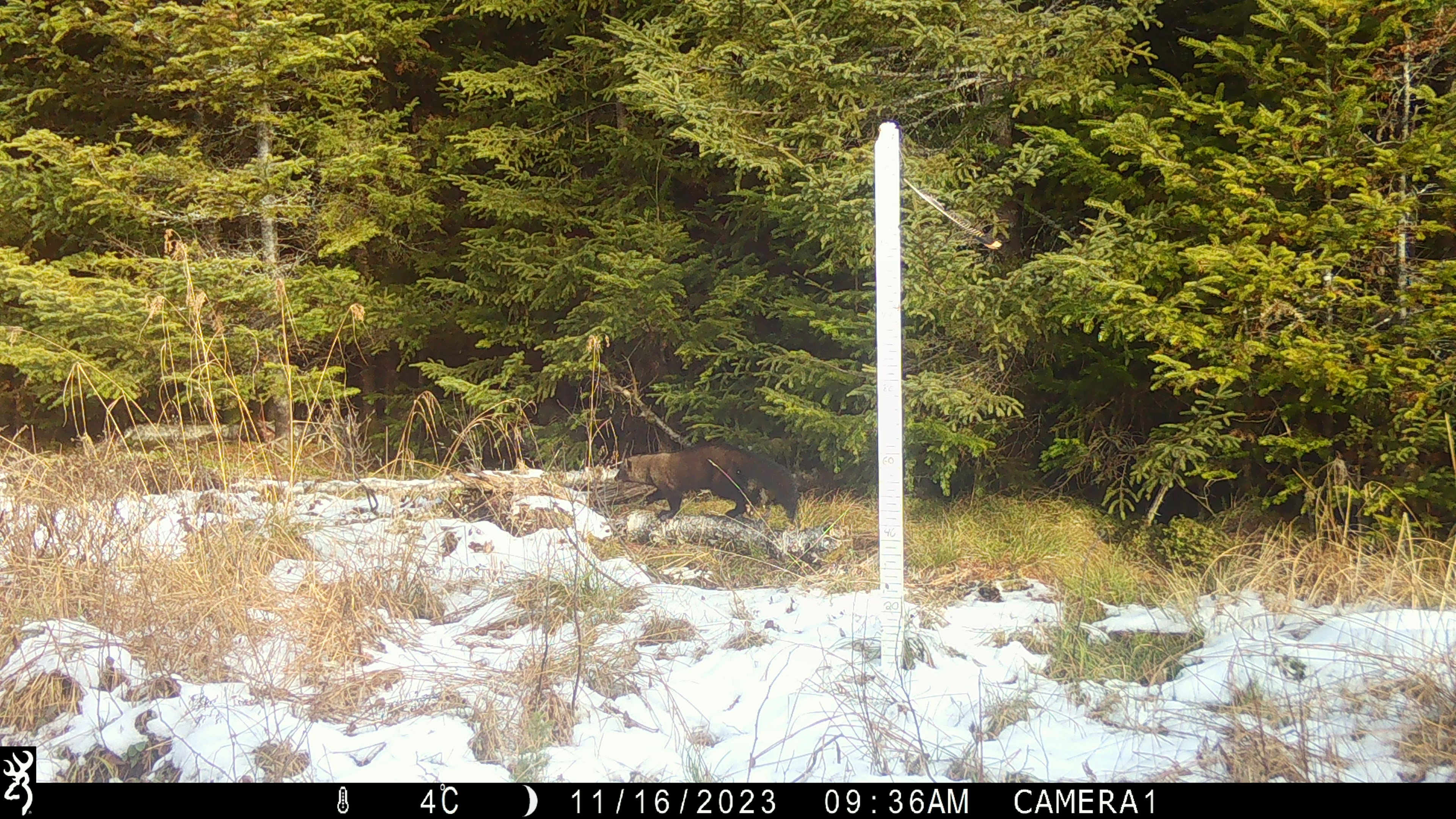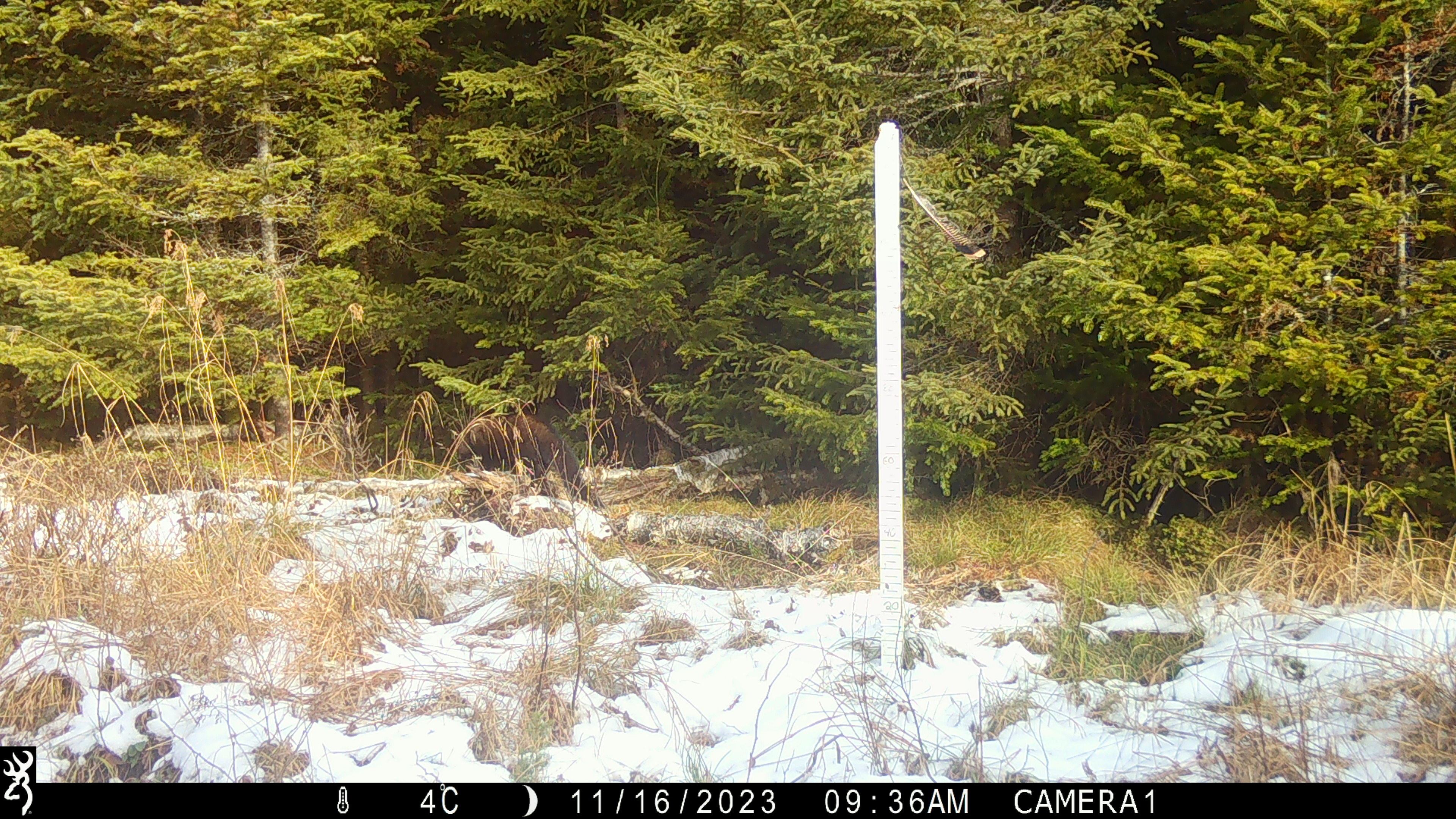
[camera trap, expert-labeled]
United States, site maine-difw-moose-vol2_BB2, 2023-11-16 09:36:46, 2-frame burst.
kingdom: Animalia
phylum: Chordata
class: Mammalia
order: Carnivora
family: Mustelidae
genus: Pekania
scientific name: Pekania pennanti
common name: fisher